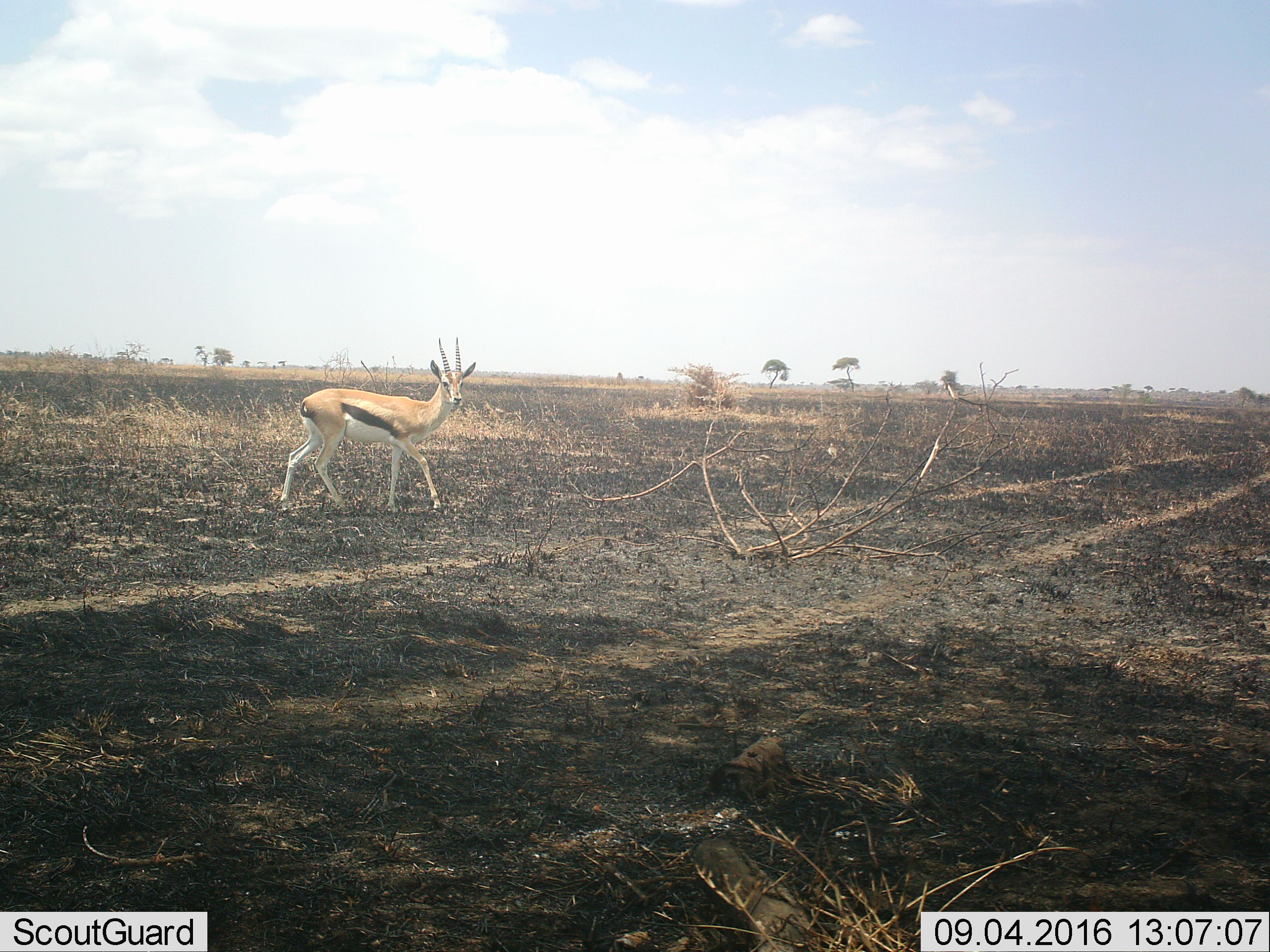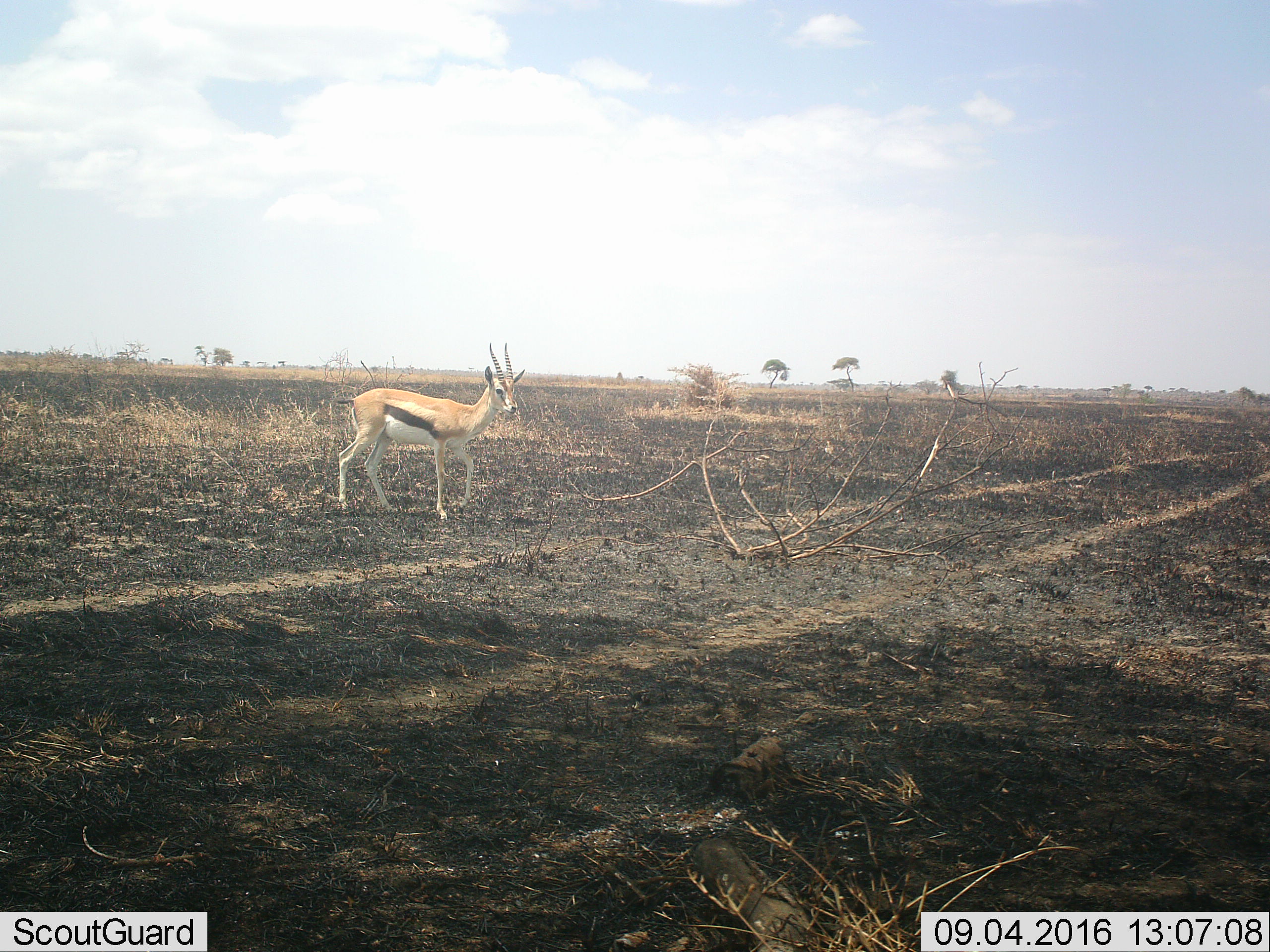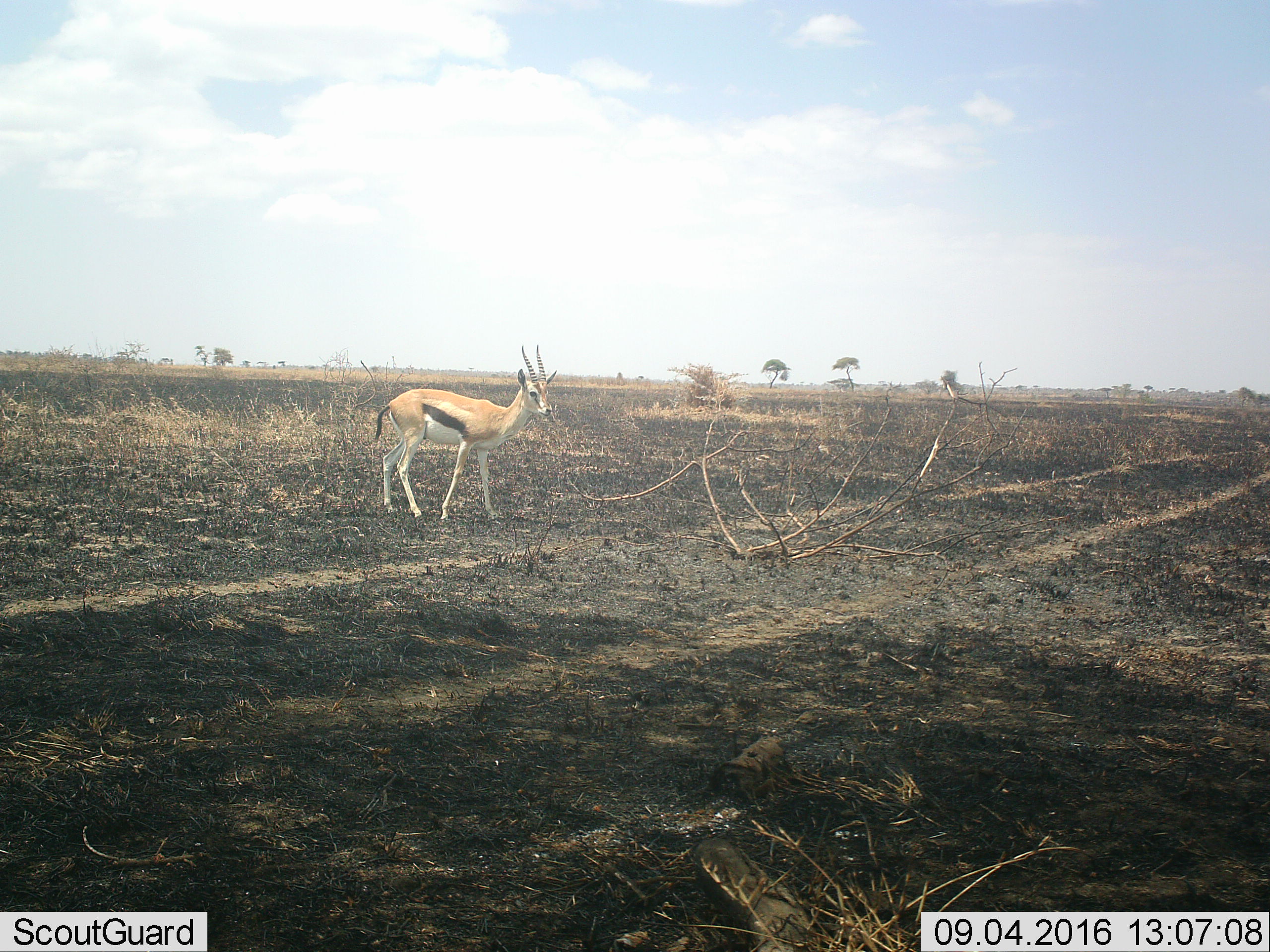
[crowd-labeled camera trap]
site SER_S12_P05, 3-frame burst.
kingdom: Animalia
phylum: Chordata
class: Mammalia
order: Artiodactyla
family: Bovidae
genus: Eudorcas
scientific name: Eudorcas thomsonii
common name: thomson's gazelle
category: gazellethomsons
Gazellethomsons (thomson's gazelle) (Eudorcas thomsonii), count 1. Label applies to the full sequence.